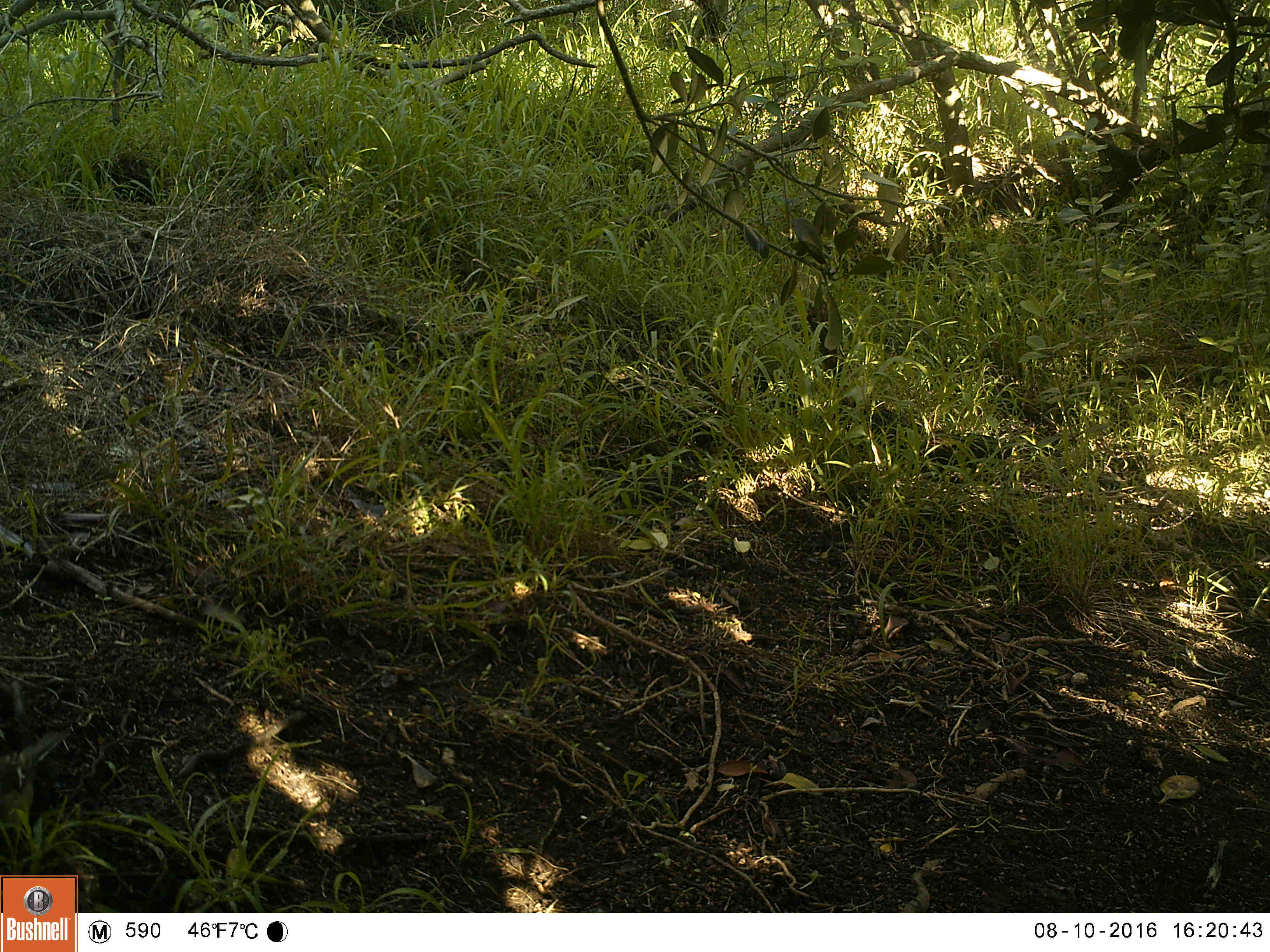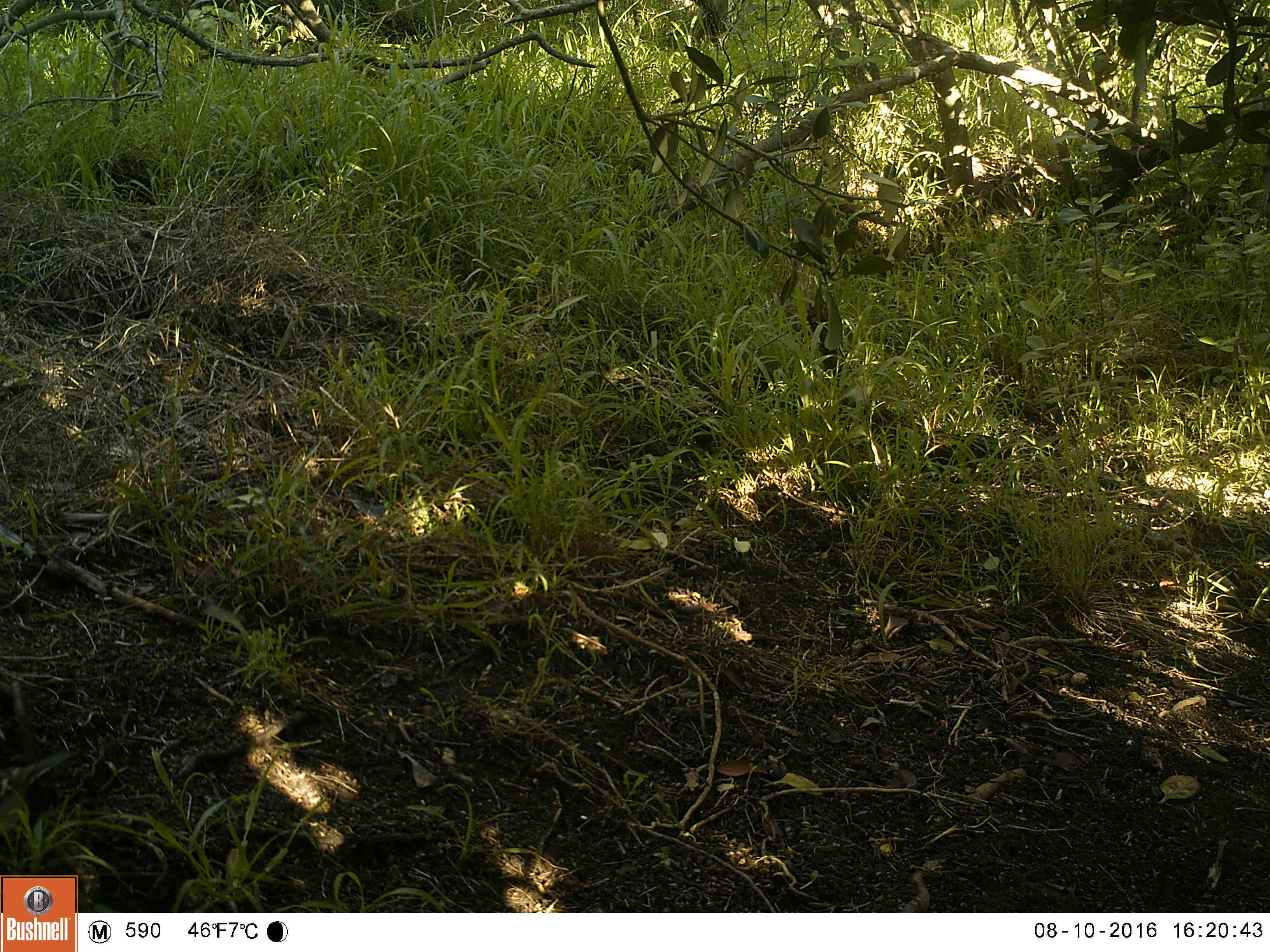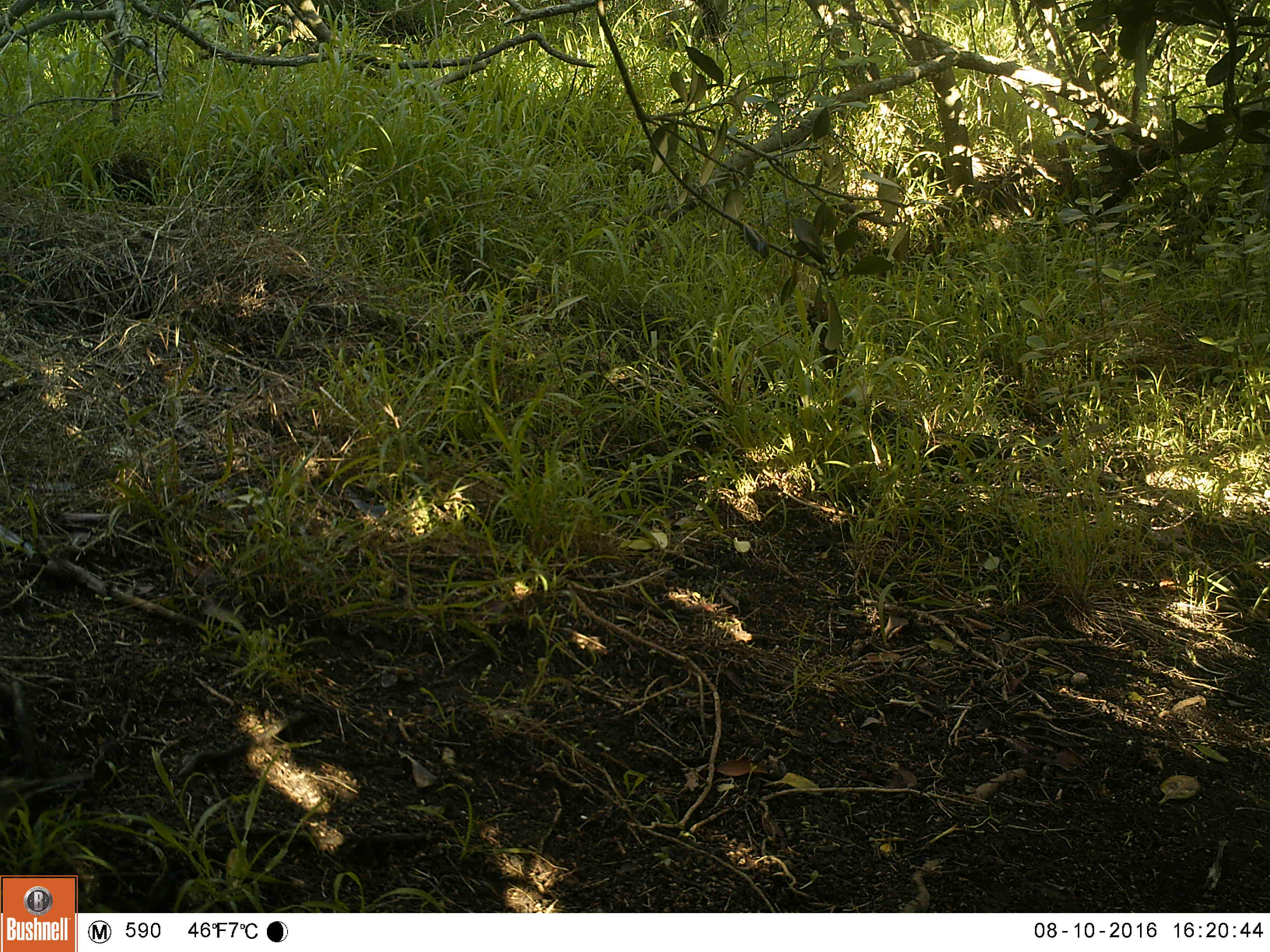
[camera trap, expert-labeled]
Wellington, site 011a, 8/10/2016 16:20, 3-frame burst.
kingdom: Animalia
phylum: Chordata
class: Aves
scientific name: Aves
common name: bird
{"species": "bird (Aves)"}